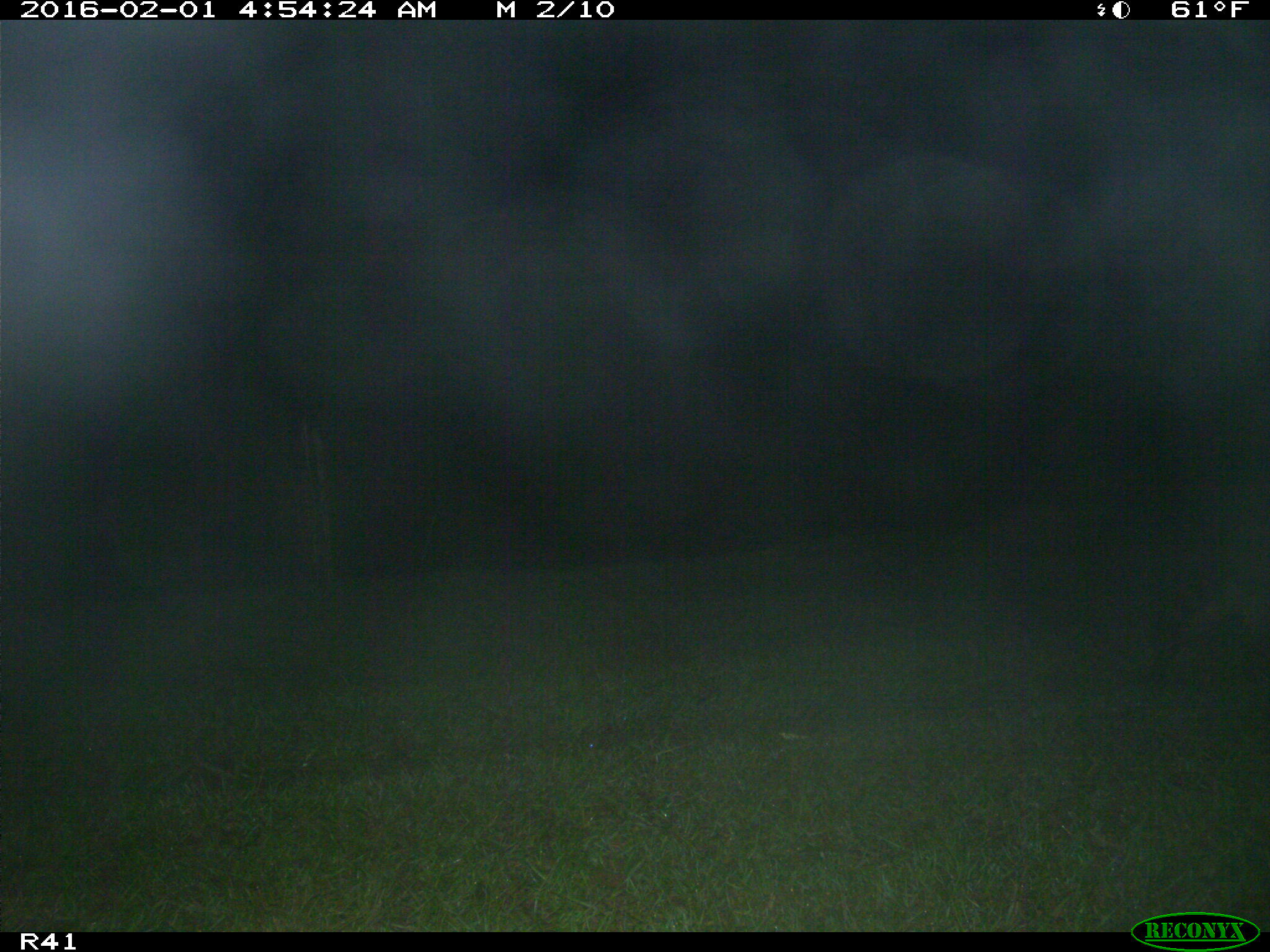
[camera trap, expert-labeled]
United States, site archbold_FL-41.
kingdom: Animalia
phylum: Chordata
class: Mammalia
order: Carnivora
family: Procyonidae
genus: Procyon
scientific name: Procyon lotor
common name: common raccoon